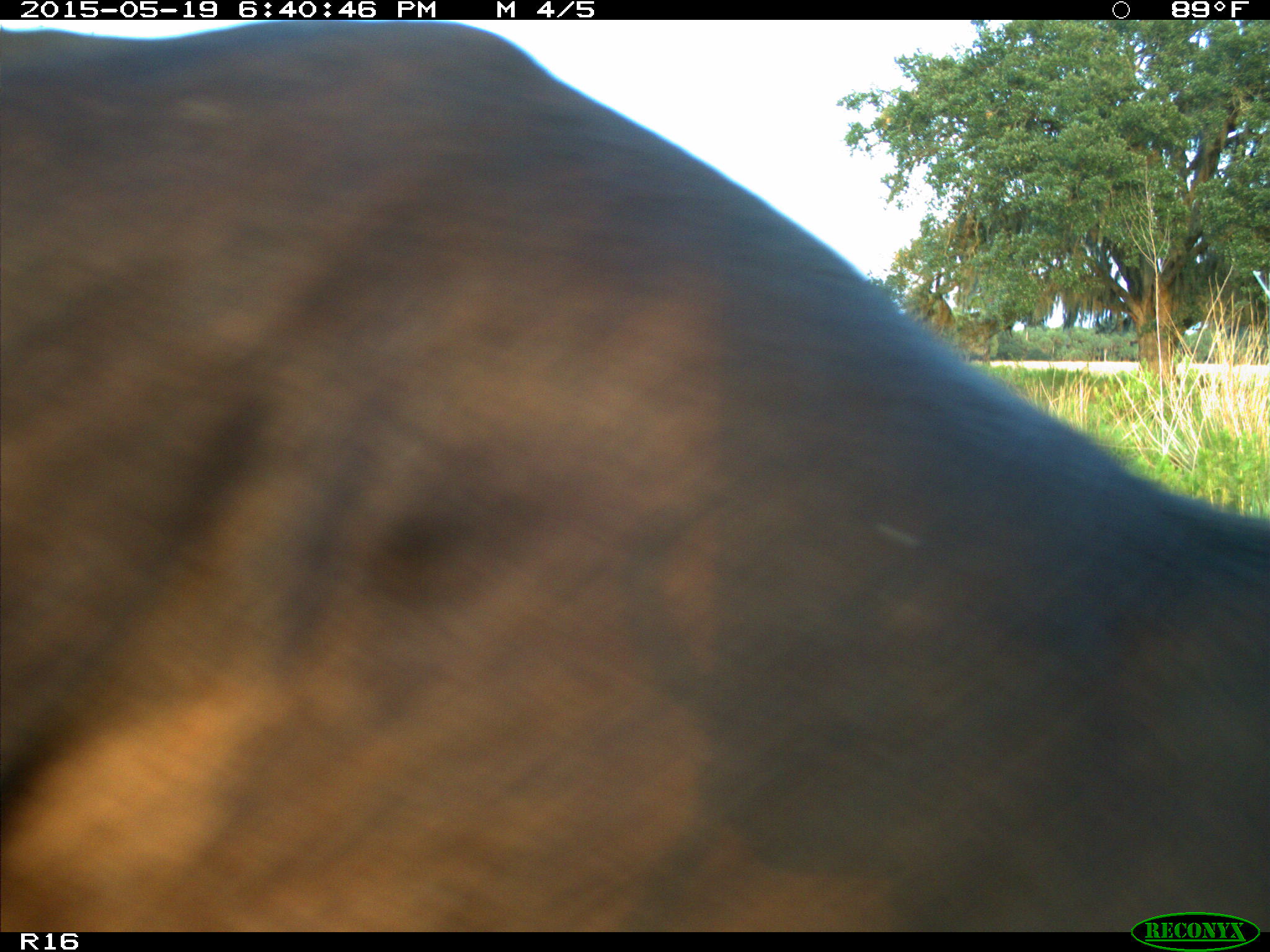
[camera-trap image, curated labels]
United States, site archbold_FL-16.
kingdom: Animalia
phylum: Chordata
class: Mammalia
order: Artiodactyla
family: Bovidae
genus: Bos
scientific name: Bos taurus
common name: domestic cow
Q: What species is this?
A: Bos taurus (domestic cow).